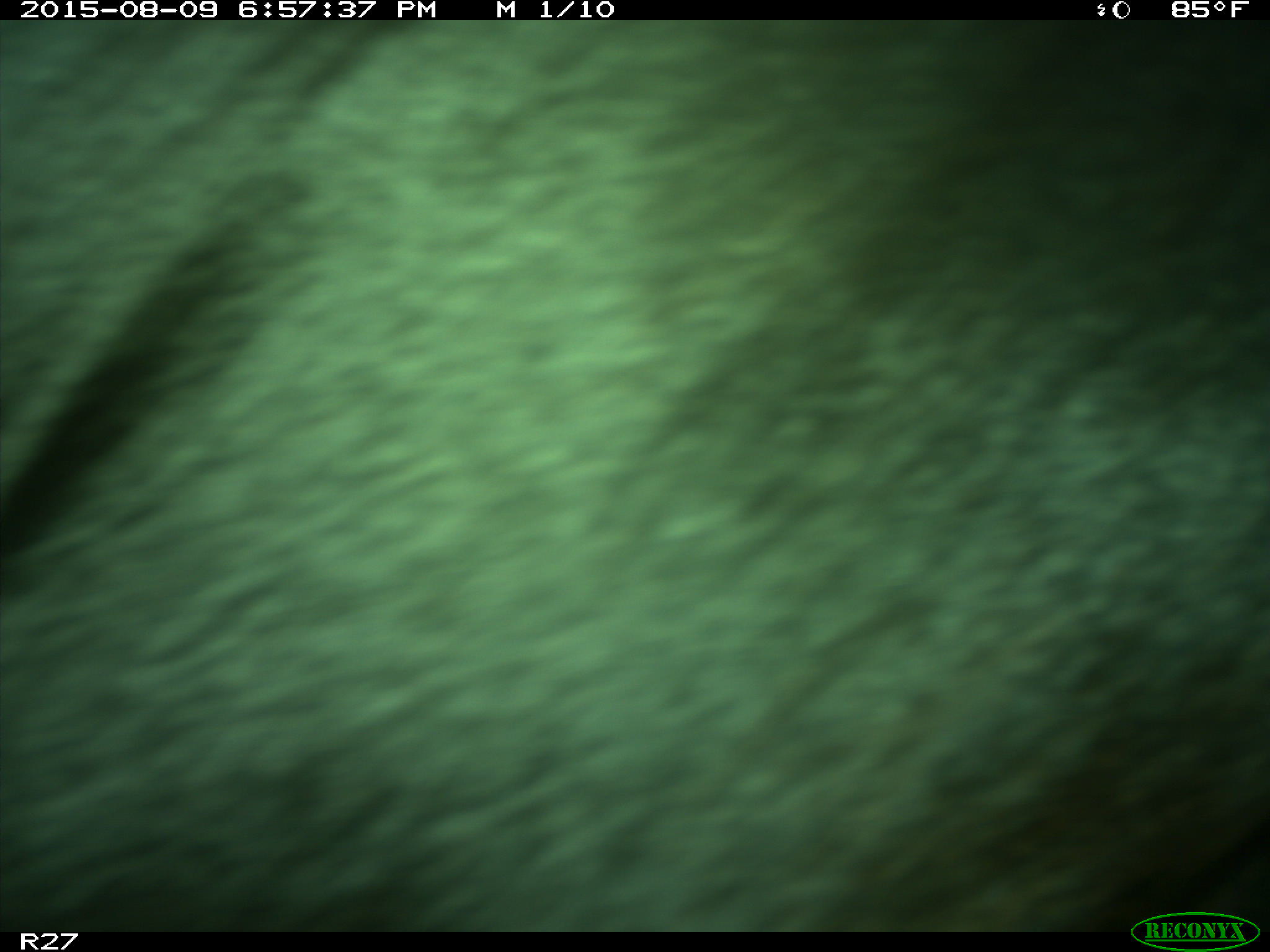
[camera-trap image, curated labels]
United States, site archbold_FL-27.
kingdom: Animalia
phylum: Chordata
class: Mammalia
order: Artiodactyla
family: Bovidae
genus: Bos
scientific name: Bos taurus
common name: domestic cow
Bos taurus (domestic cow).